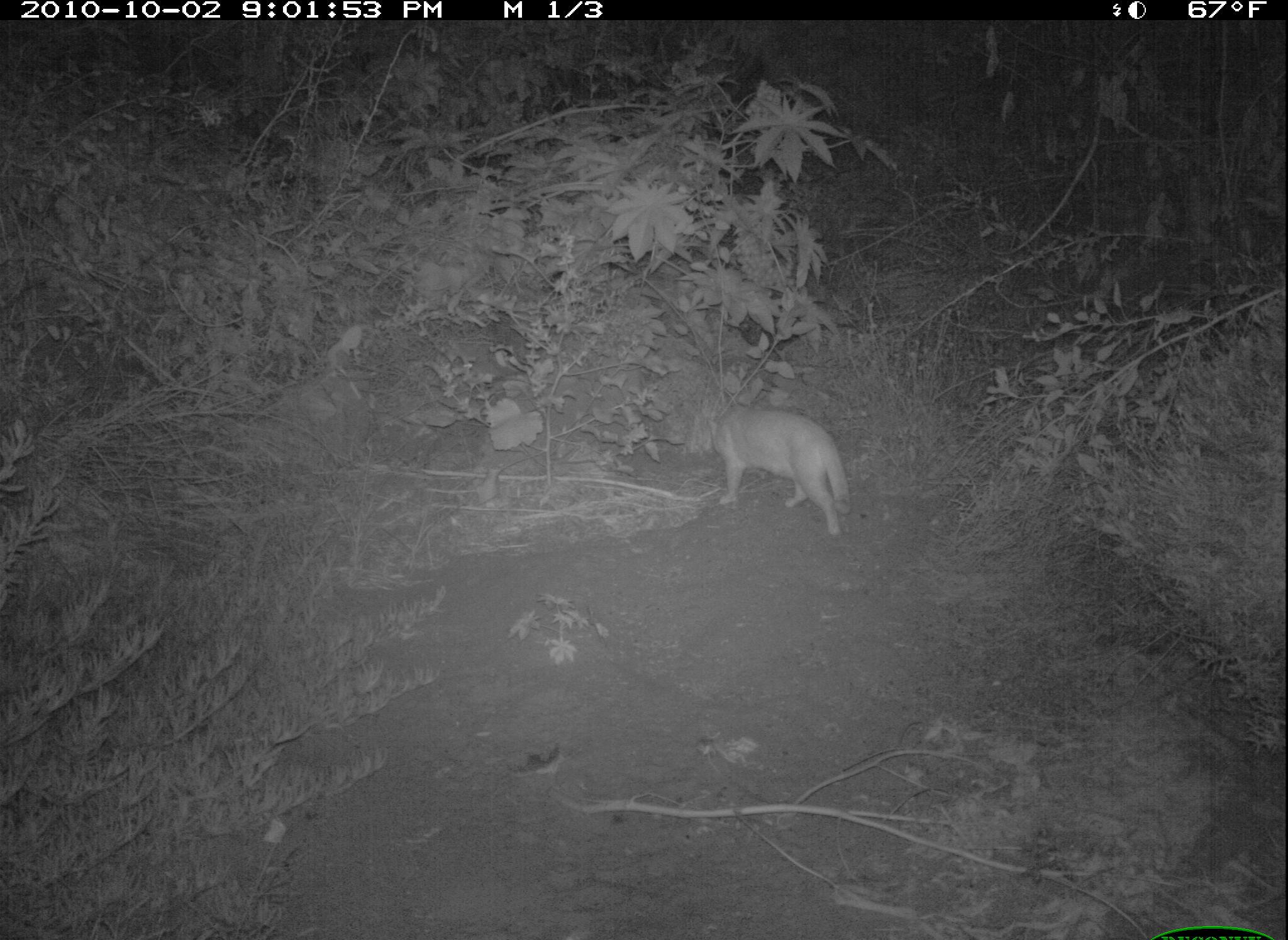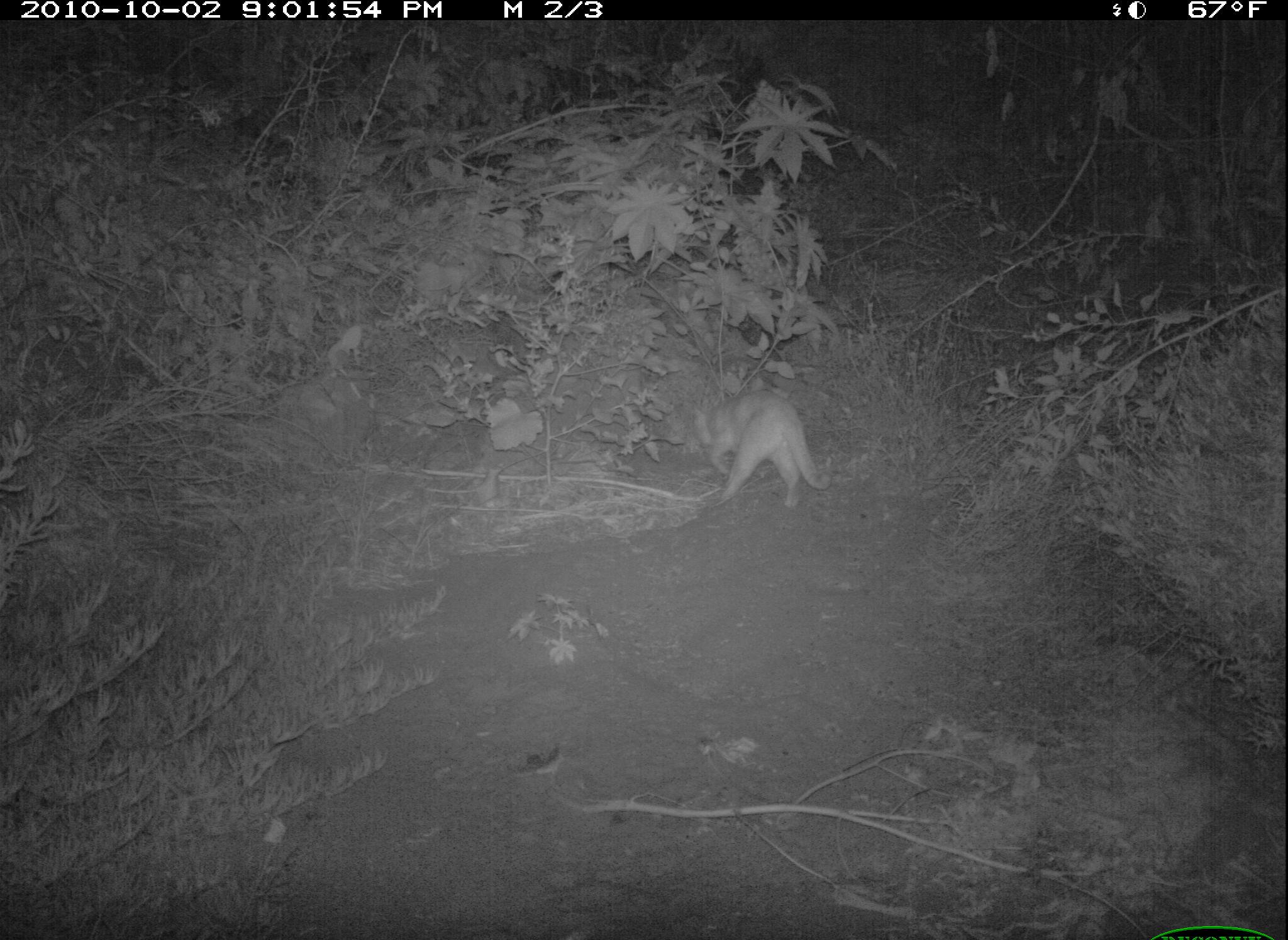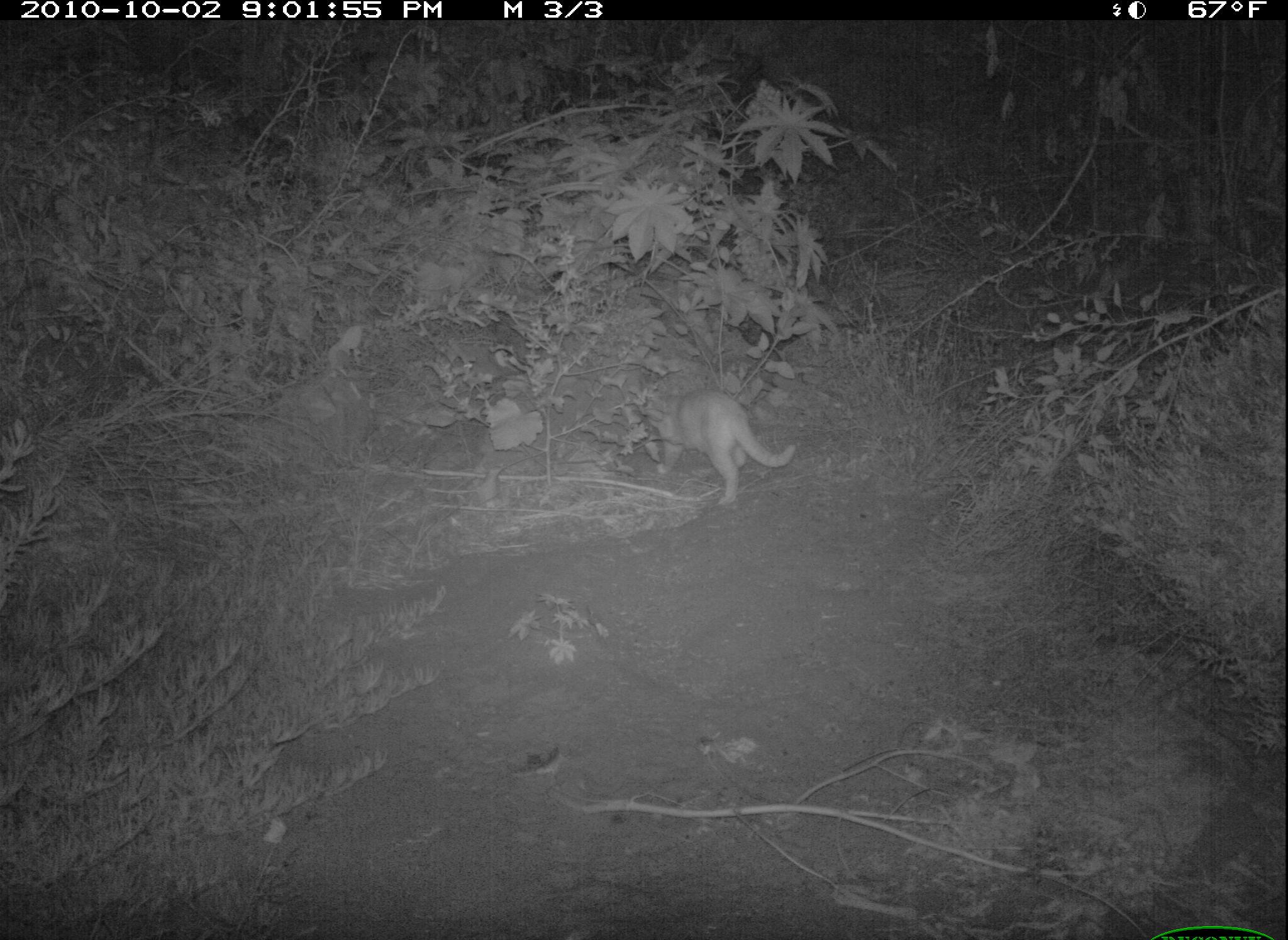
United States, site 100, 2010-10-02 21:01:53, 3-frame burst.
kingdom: Animalia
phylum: Chordata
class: Mammalia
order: Carnivora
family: Felidae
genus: Felis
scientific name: Felis catus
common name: cat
Cat (Felis catus).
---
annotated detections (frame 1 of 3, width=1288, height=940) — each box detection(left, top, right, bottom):
cat: detection(663, 387, 871, 551)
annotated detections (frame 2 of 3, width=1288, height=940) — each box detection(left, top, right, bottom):
cat: detection(657, 372, 847, 530)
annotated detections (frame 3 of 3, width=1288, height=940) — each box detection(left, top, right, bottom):
cat: detection(615, 356, 802, 541)